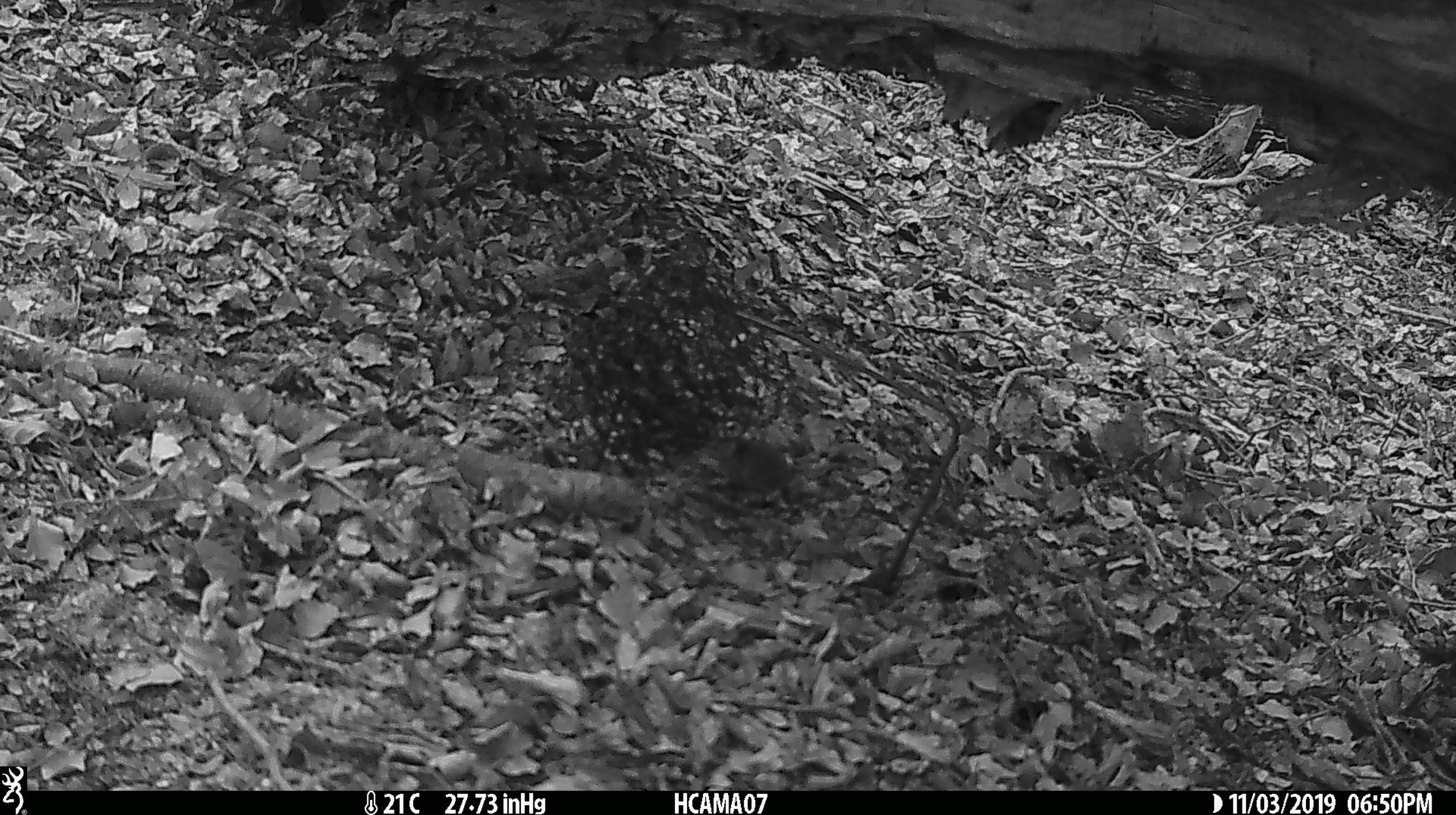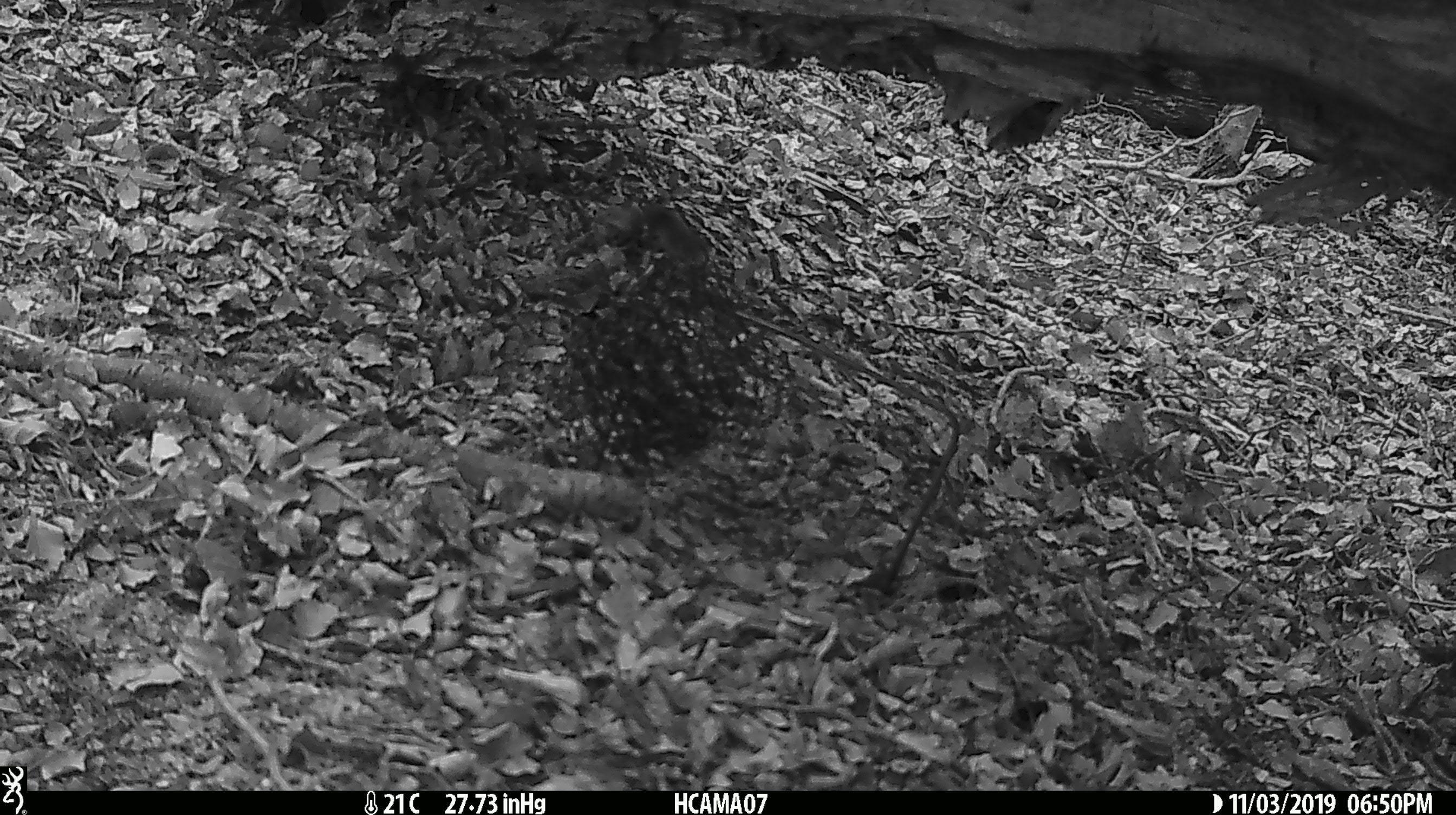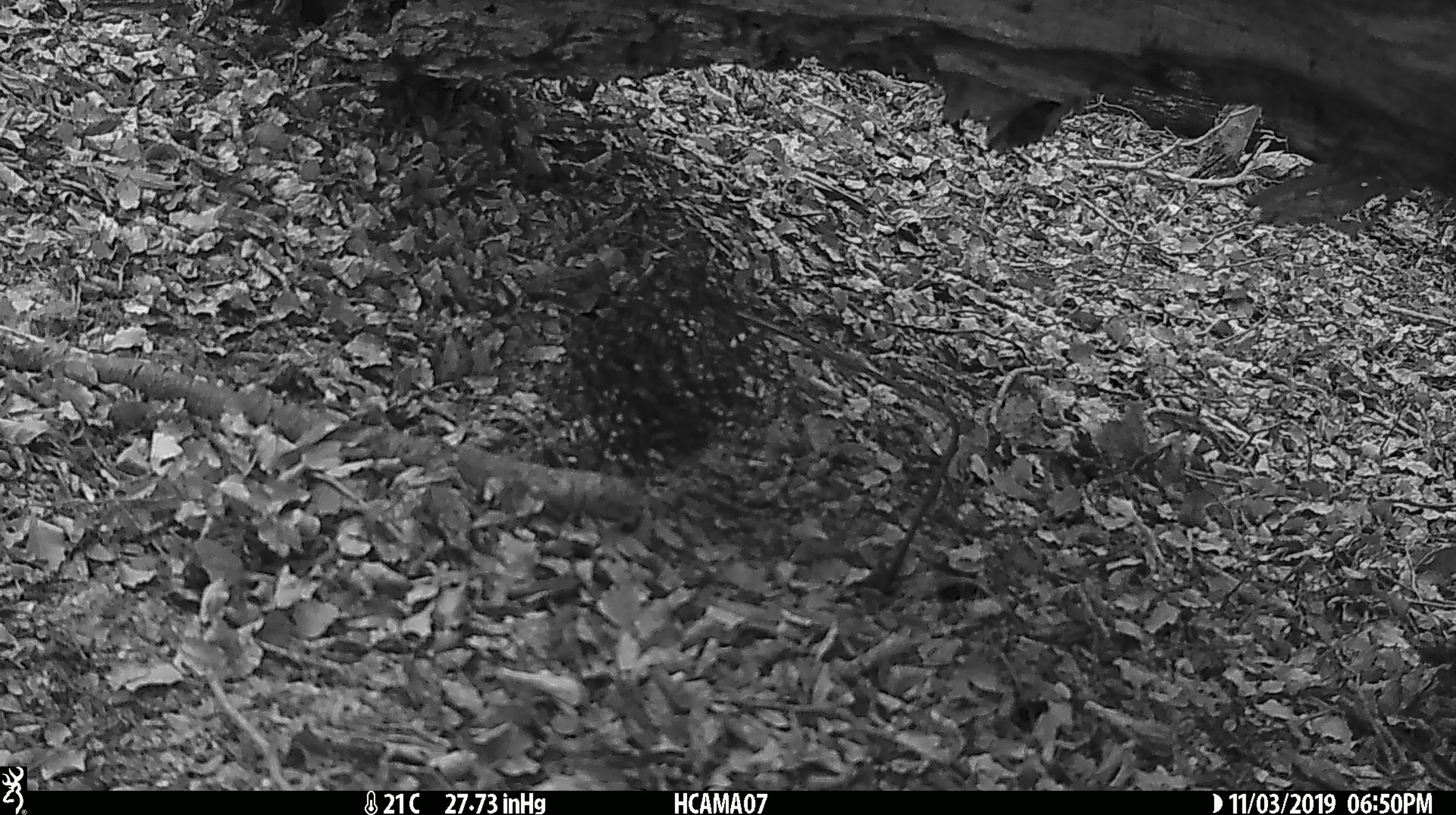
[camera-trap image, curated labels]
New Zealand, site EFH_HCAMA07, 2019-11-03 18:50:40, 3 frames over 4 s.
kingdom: Animalia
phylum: Chordata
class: Mammalia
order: Rodentia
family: Muridae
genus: Mus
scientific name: Mus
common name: mouse